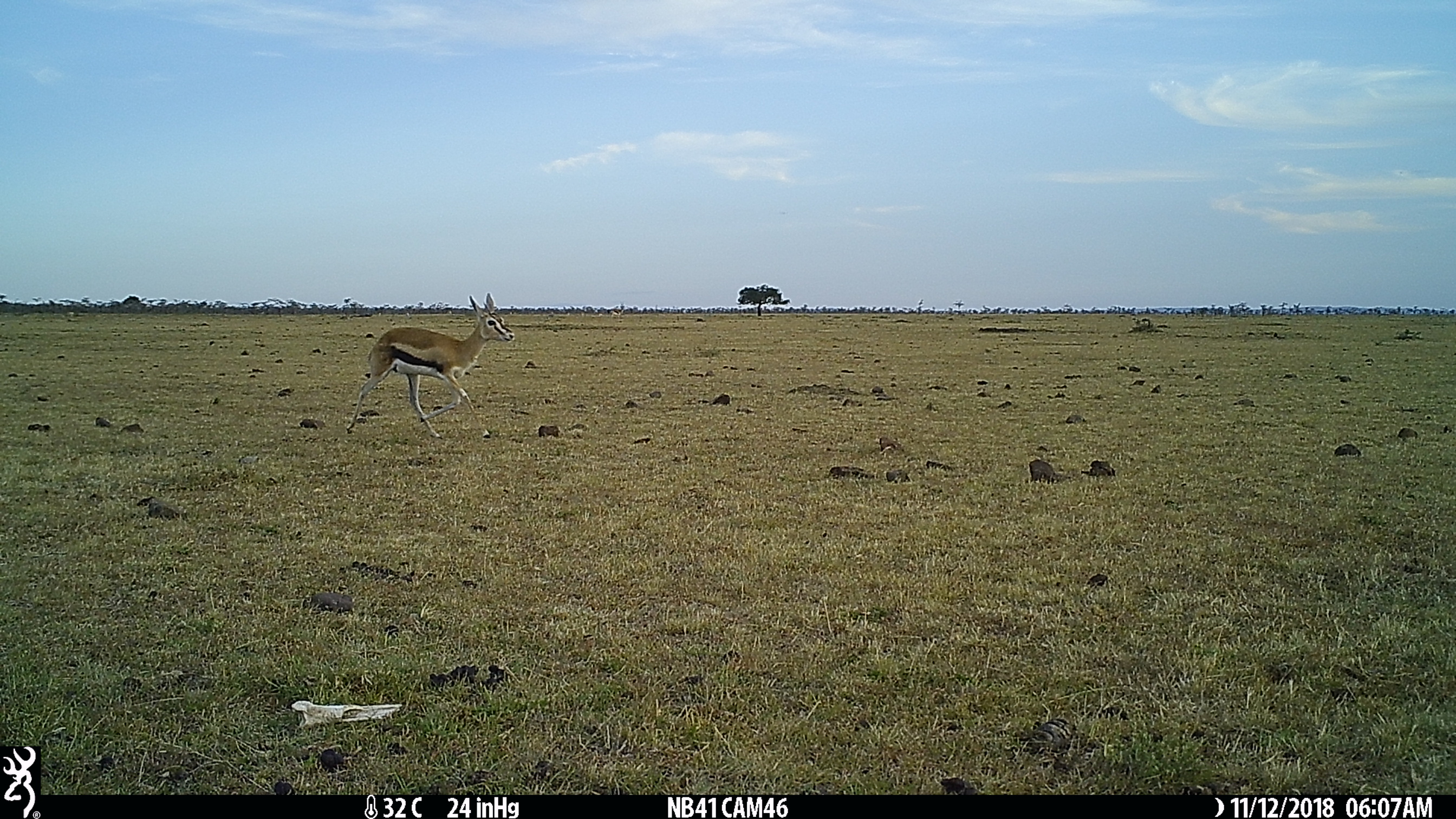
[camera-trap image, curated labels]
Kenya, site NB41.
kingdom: Animalia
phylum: Chordata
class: Mammalia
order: Artiodactyla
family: Bovidae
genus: Eudorcas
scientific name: Eudorcas thomsonii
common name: thomon's gazelle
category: gazelle thomsons